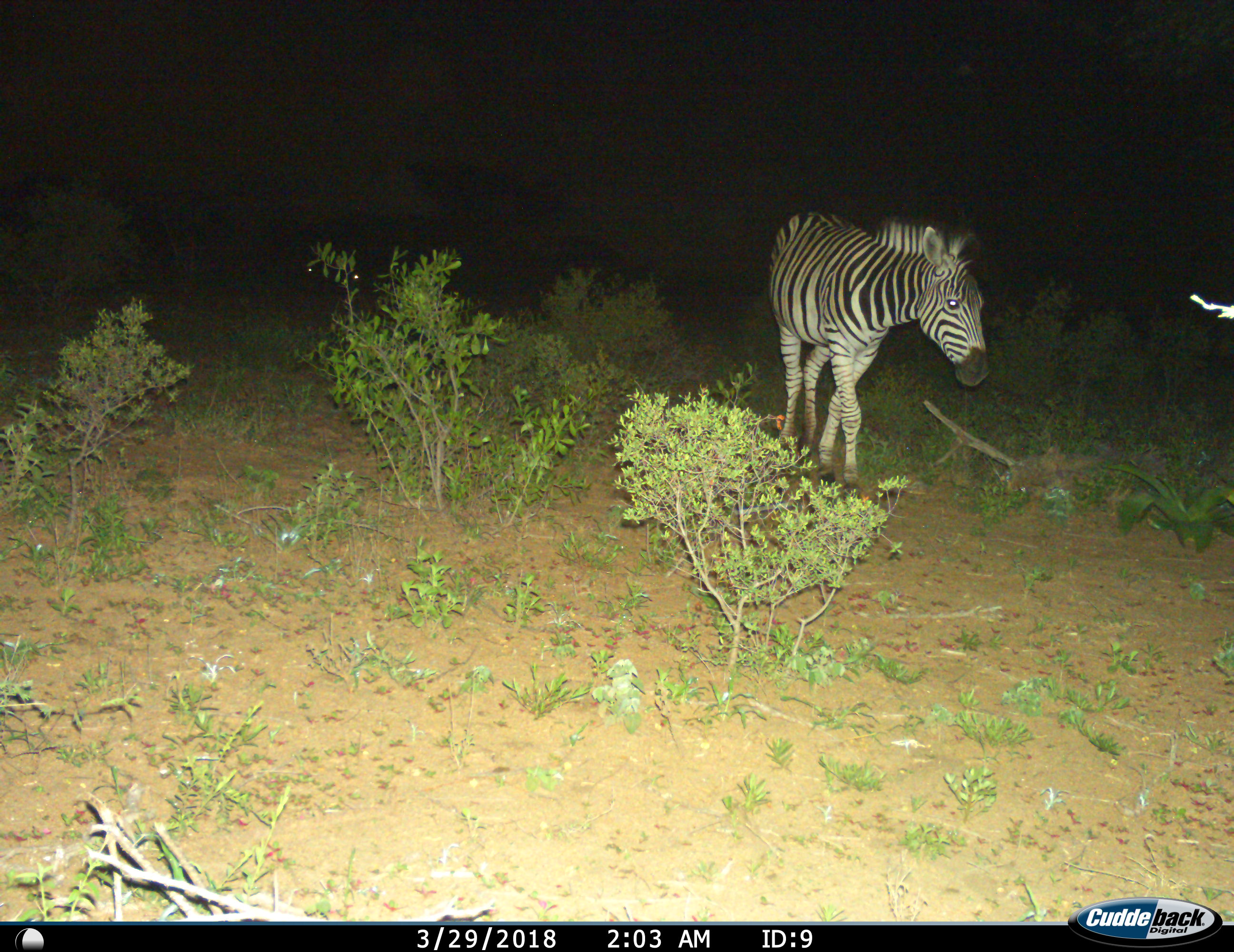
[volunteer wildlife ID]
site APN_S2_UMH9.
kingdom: Animalia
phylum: Chordata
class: Mammalia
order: Perissodactyla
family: Equidae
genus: Equus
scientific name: Equus quagga burchellii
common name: burchell's zebra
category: zebraburchells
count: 1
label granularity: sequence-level